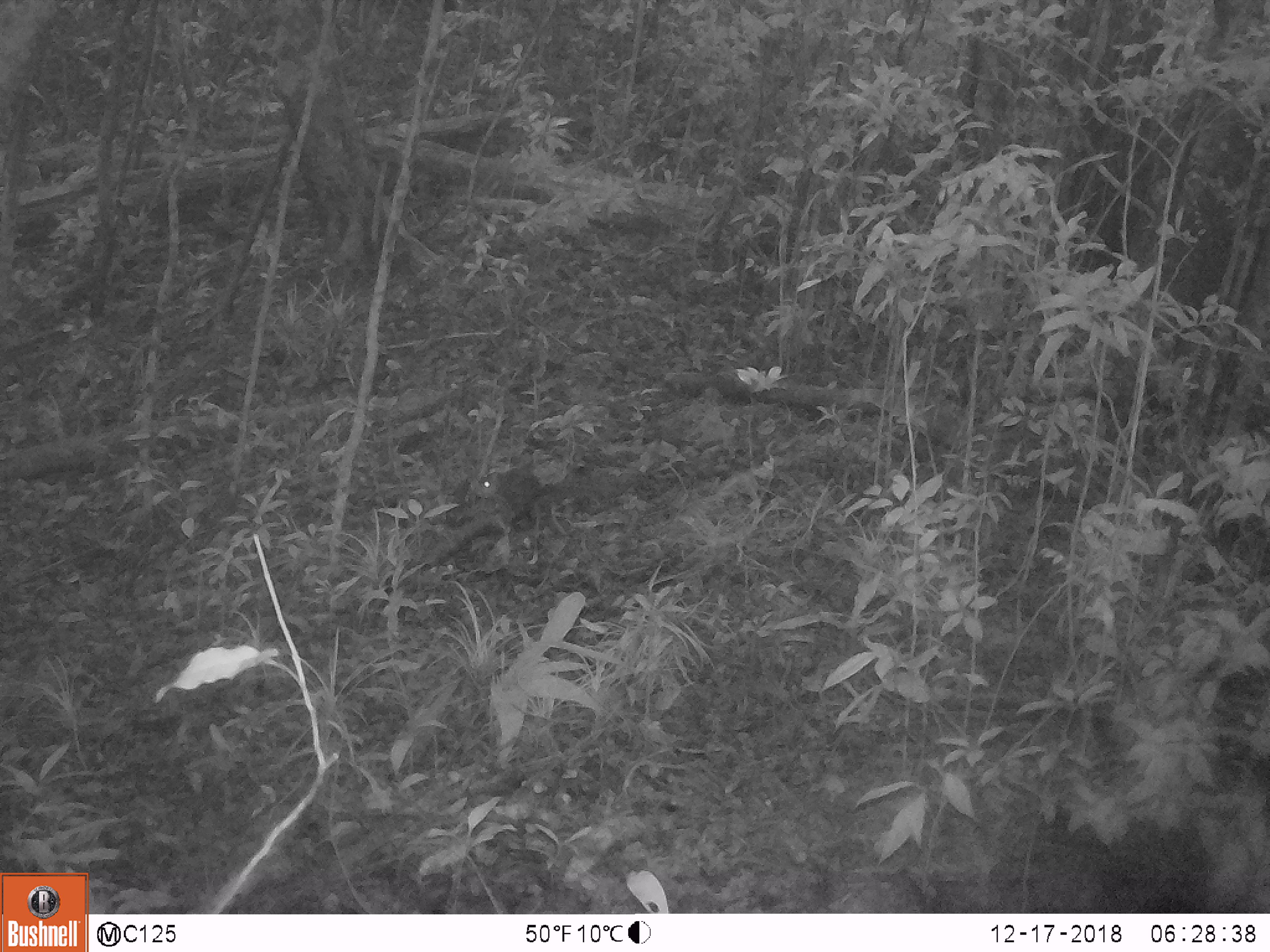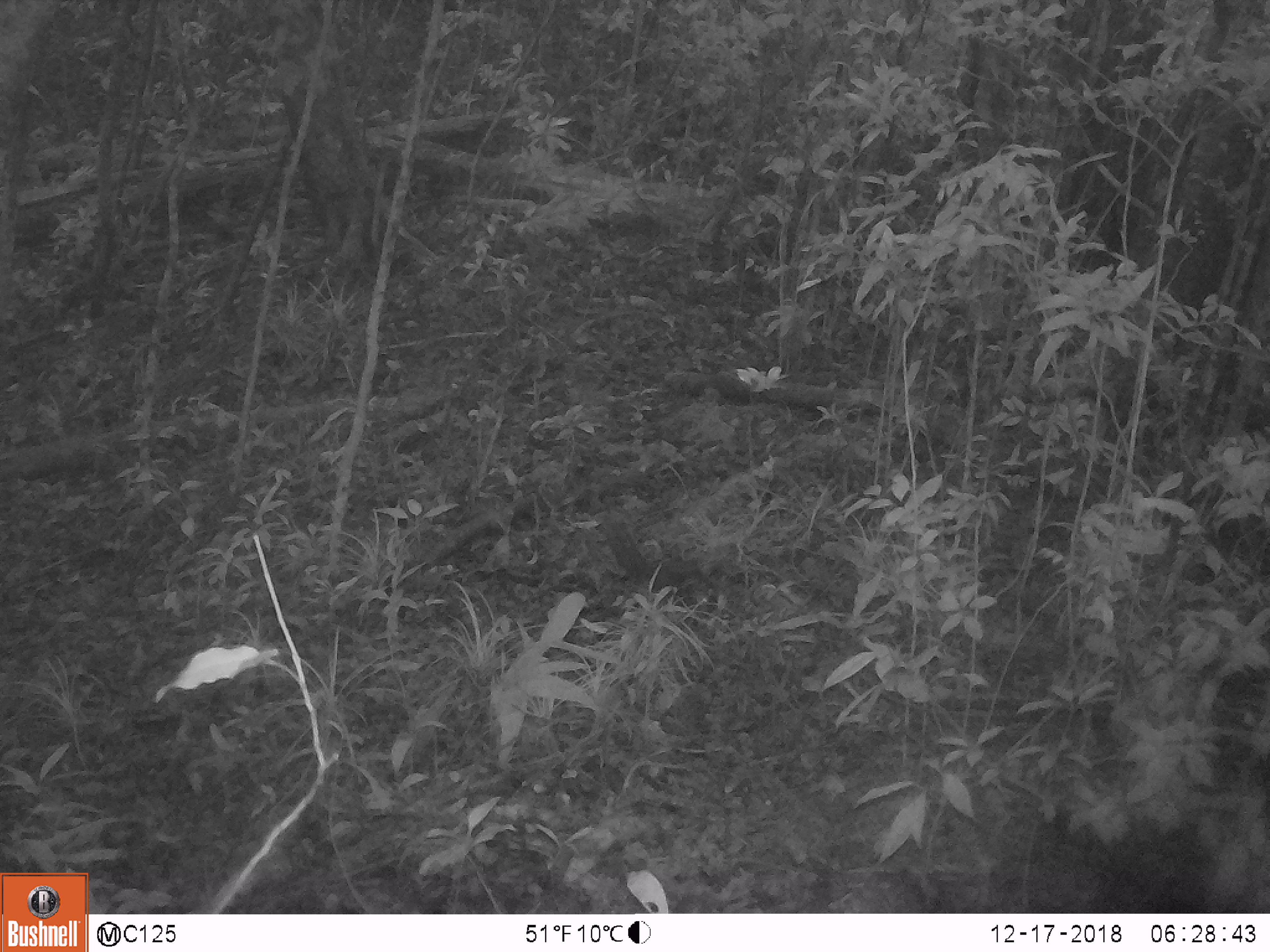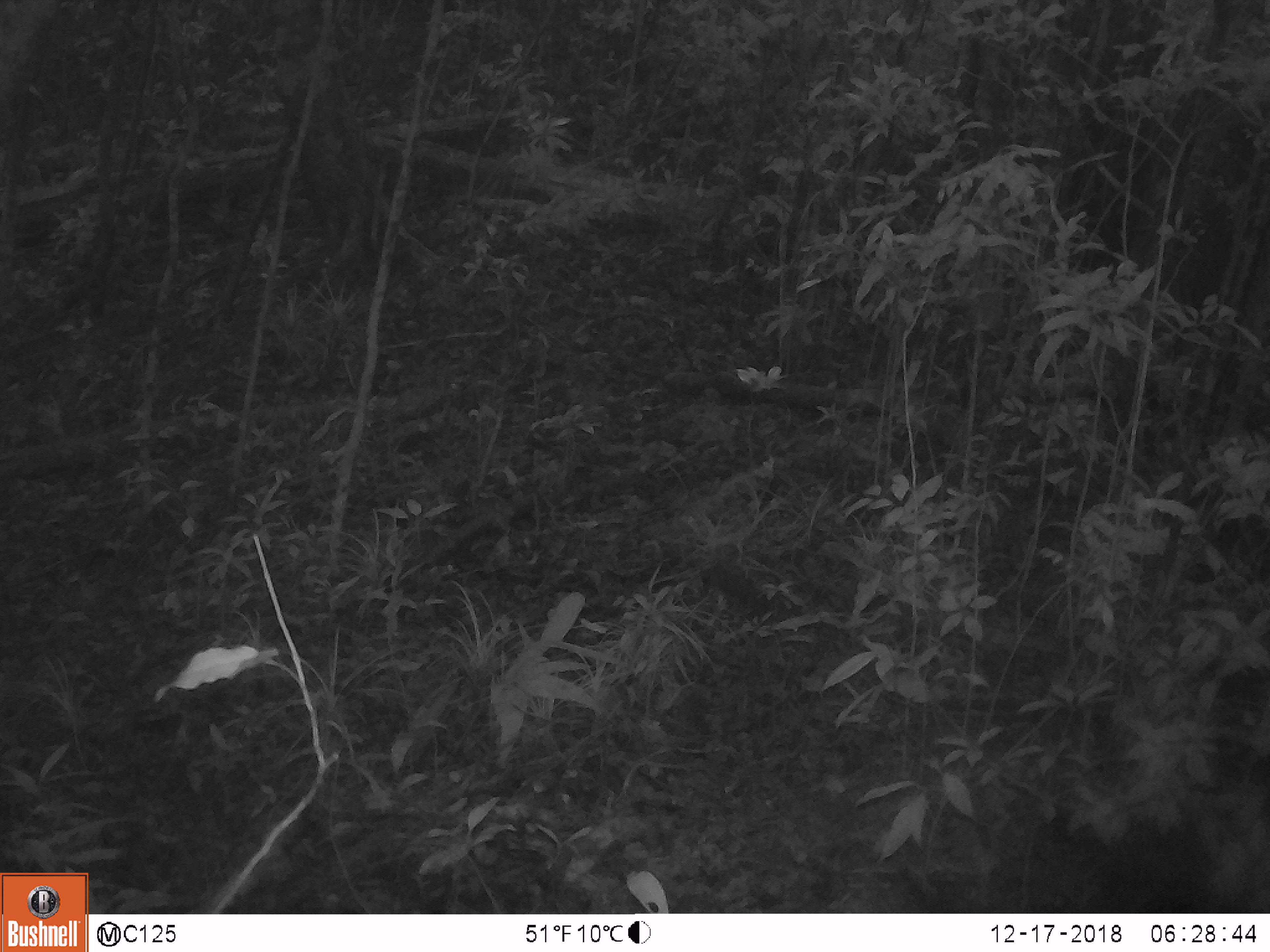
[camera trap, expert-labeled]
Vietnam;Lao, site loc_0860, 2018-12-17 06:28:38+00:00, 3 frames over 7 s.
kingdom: Animalia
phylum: Chordata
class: Mammalia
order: Rodentia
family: Sciuridae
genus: Dremomys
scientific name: Dremomys rufigenis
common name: red-cheeked squirrel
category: red cheeked squirrel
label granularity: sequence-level